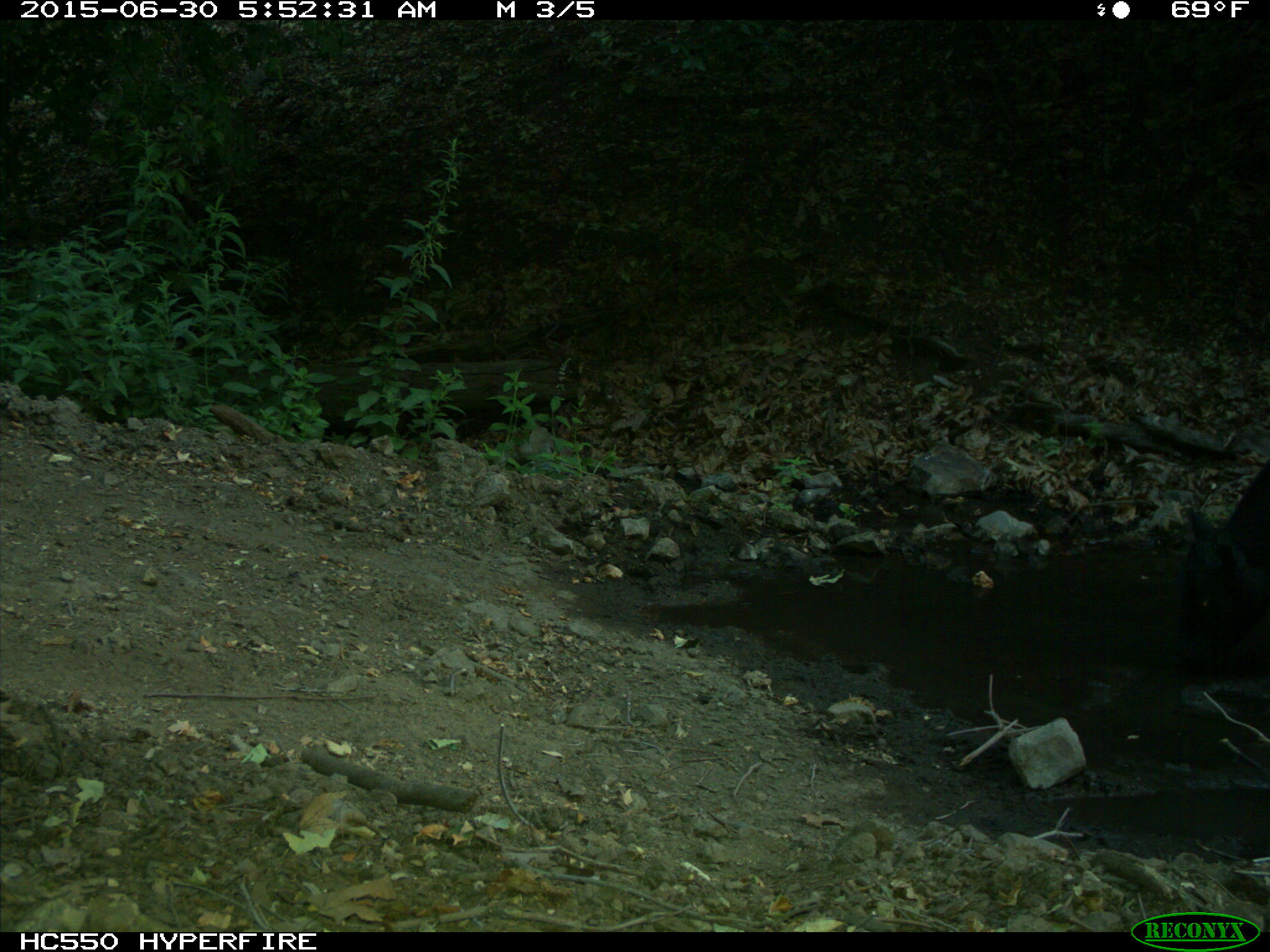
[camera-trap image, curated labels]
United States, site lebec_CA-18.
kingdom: Animalia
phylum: Chordata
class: Mammalia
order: Artiodactyla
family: Bovidae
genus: Bos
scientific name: Bos taurus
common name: domestic cow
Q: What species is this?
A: Bos taurus (domestic cow).